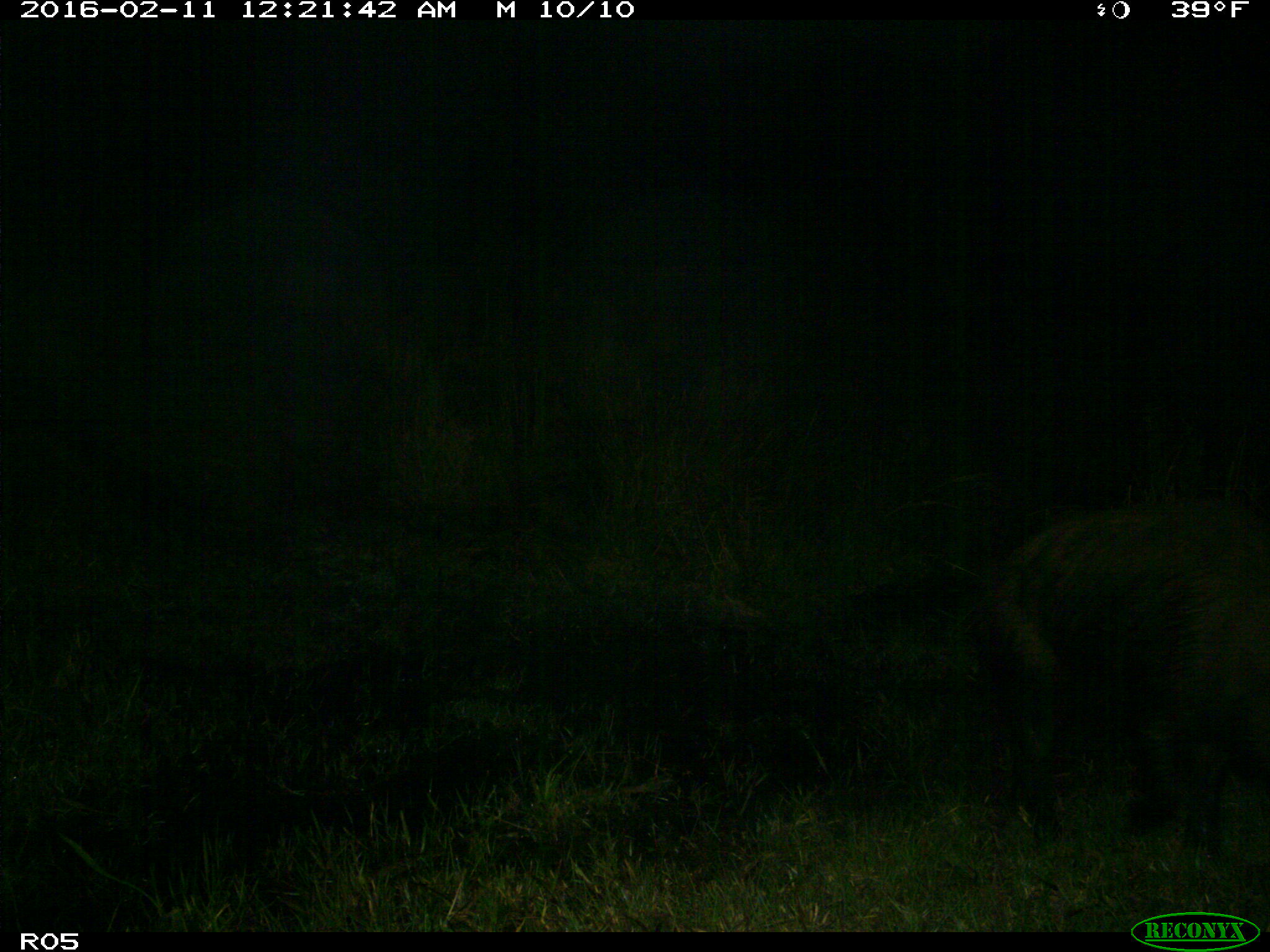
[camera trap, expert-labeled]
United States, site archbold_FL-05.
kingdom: Animalia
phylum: Chordata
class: Mammalia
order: Artiodactyla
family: Suidae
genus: Sus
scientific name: Sus scrofa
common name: wild boar